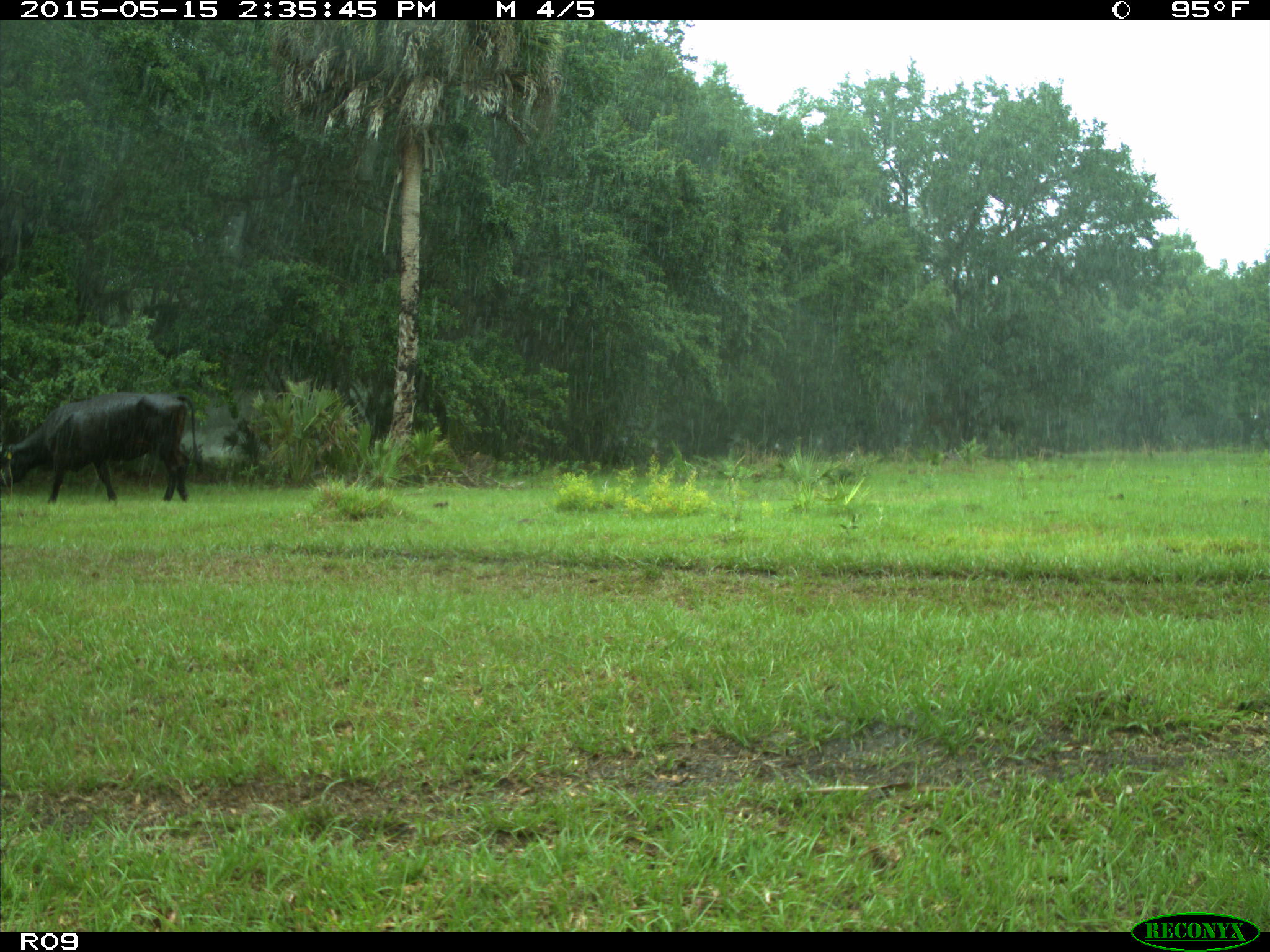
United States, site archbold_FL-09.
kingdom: Animalia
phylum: Chordata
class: Mammalia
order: Artiodactyla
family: Bovidae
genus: Bos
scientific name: Bos taurus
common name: domestic cow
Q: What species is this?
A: Bos taurus (domestic cow).